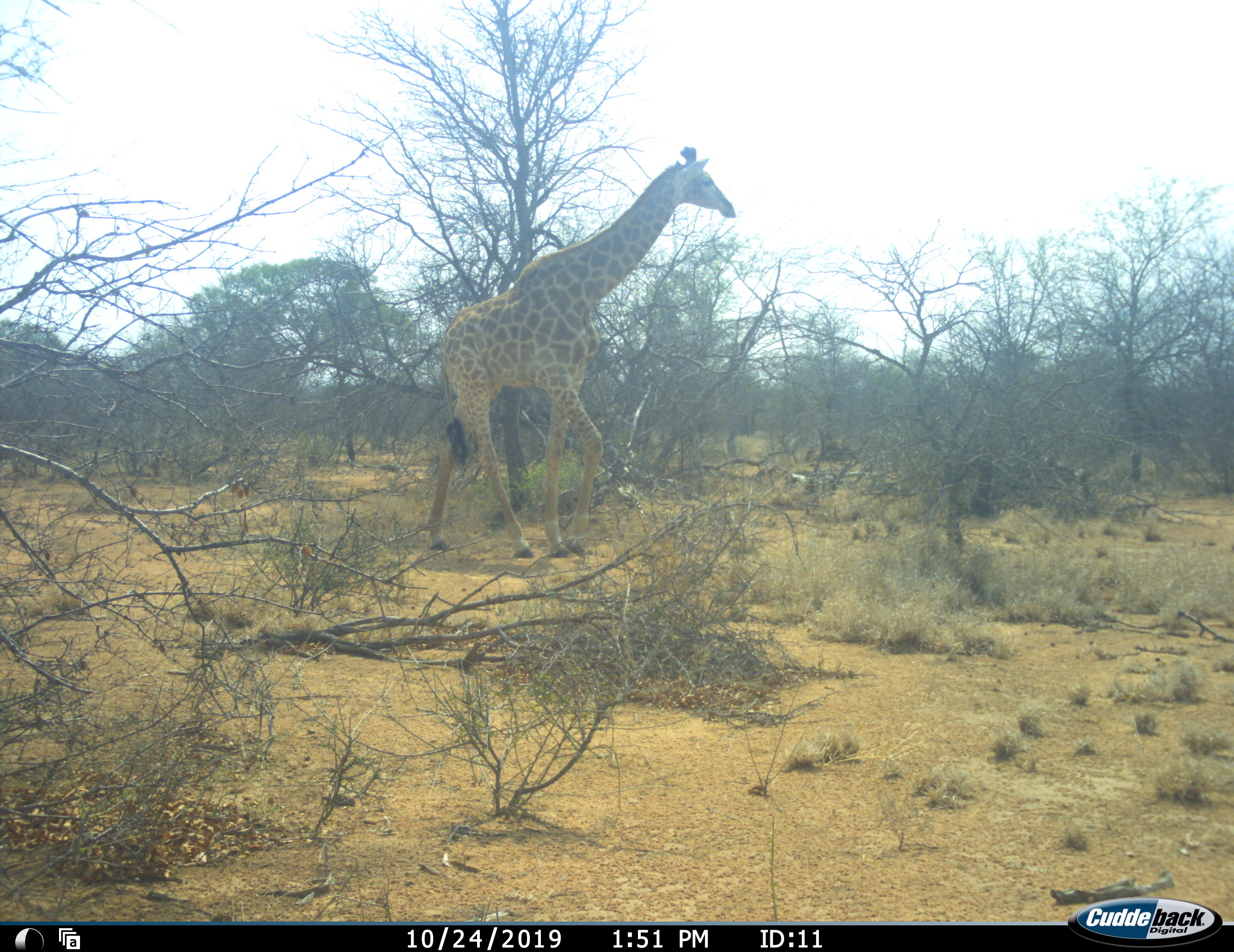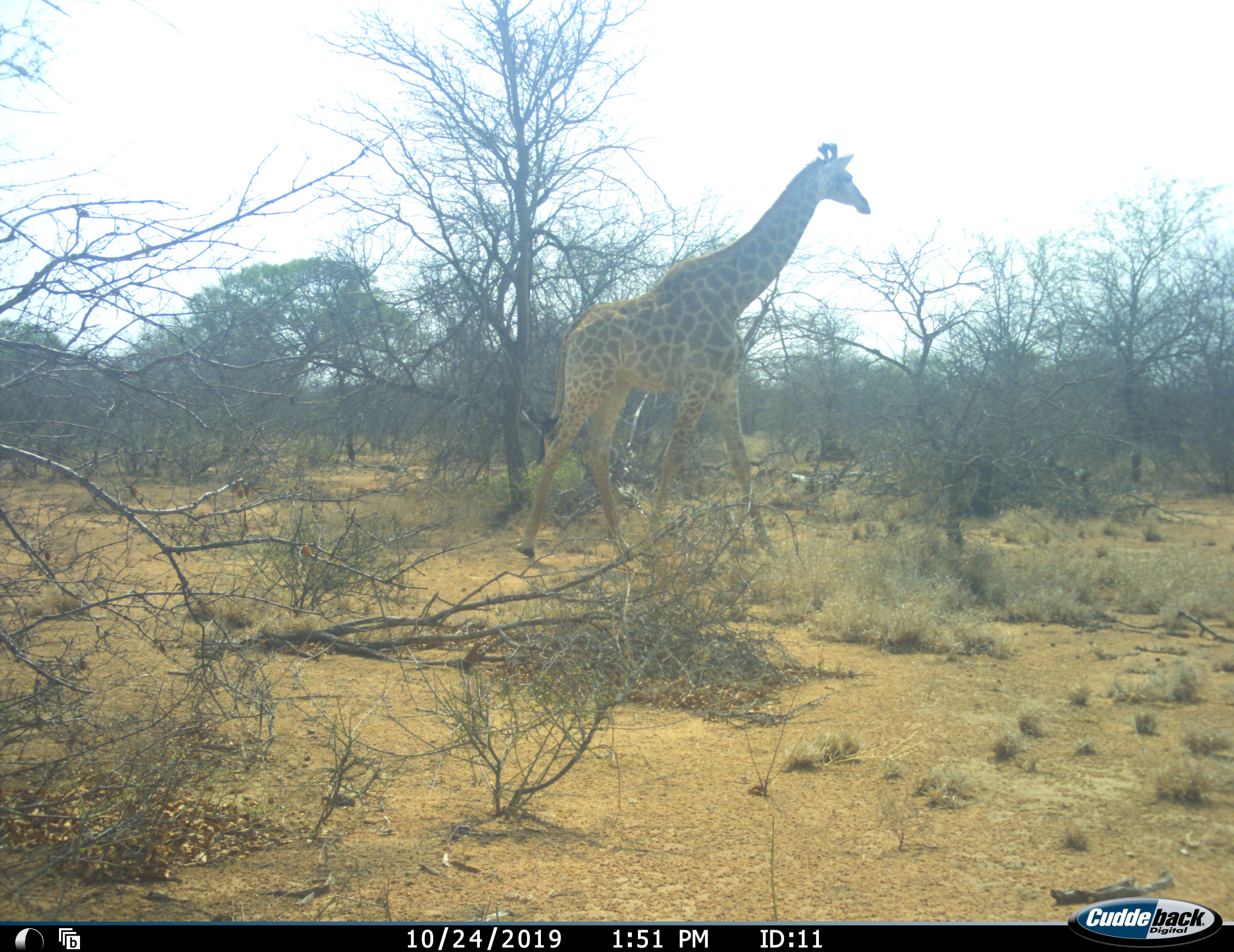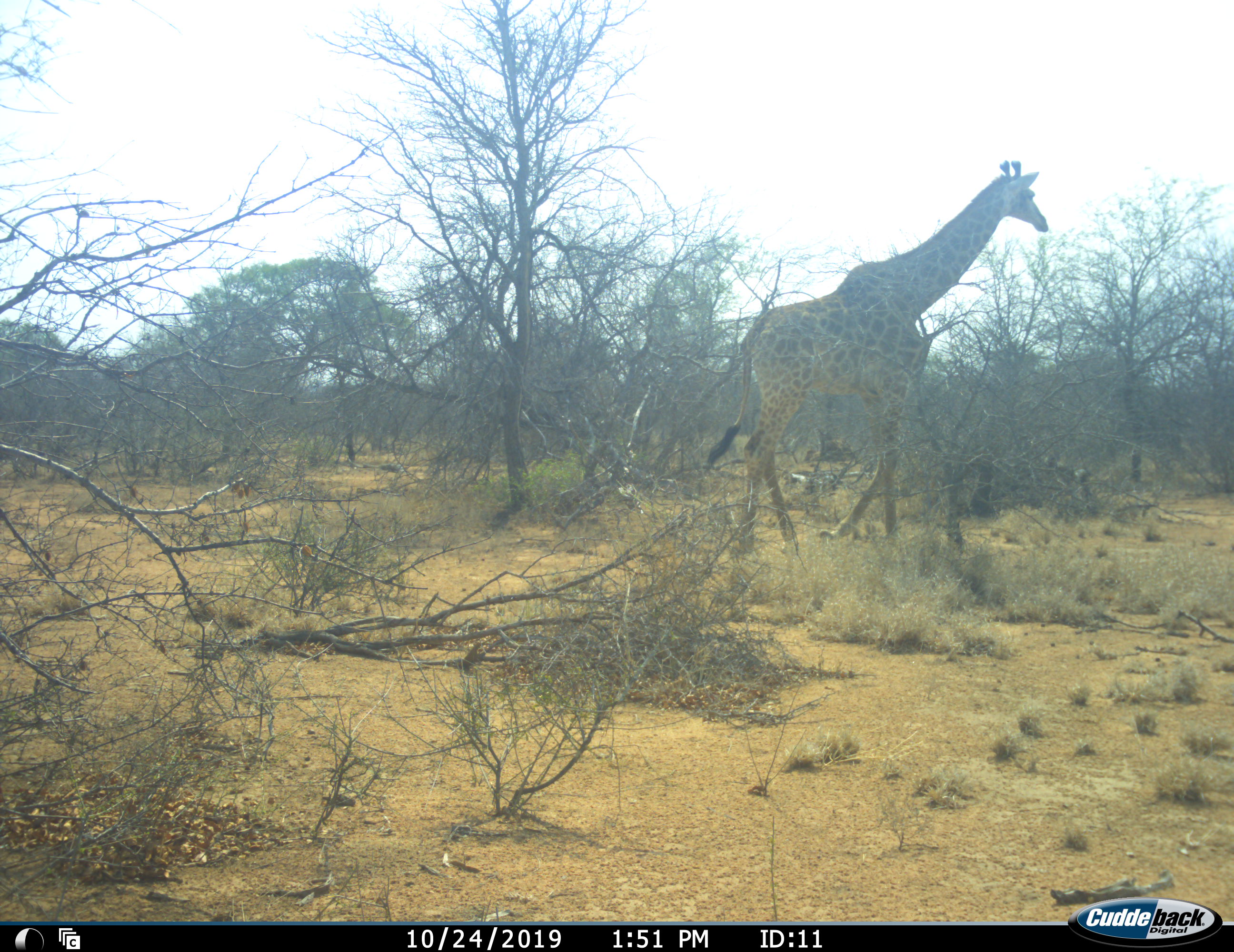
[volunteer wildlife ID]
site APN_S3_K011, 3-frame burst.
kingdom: Animalia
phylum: Chordata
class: Mammalia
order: Artiodactyla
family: Giraffidae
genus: Giraffa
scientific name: Giraffa camelopardalis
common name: giraffe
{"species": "giraffe (Giraffa camelopardalis)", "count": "1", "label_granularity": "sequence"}